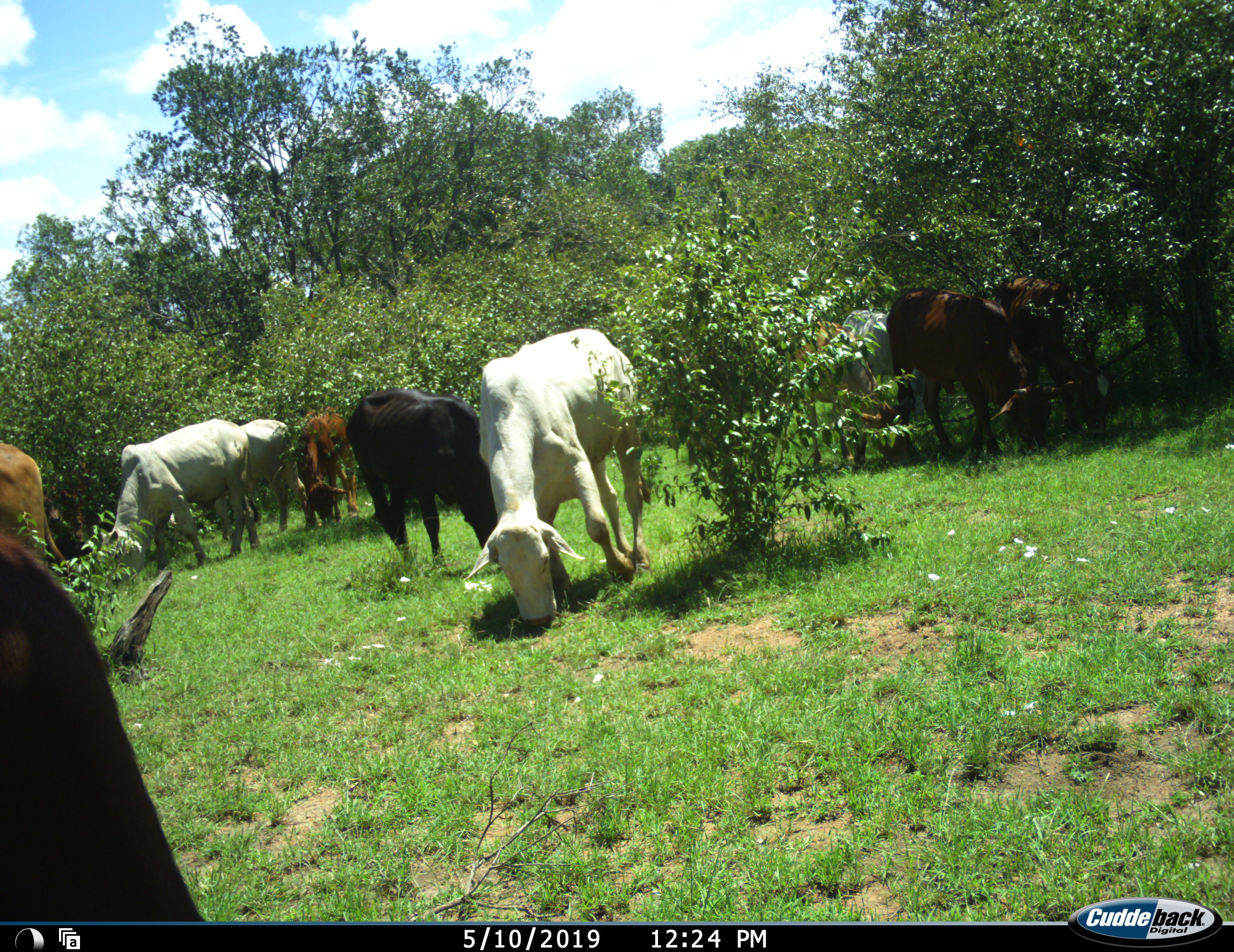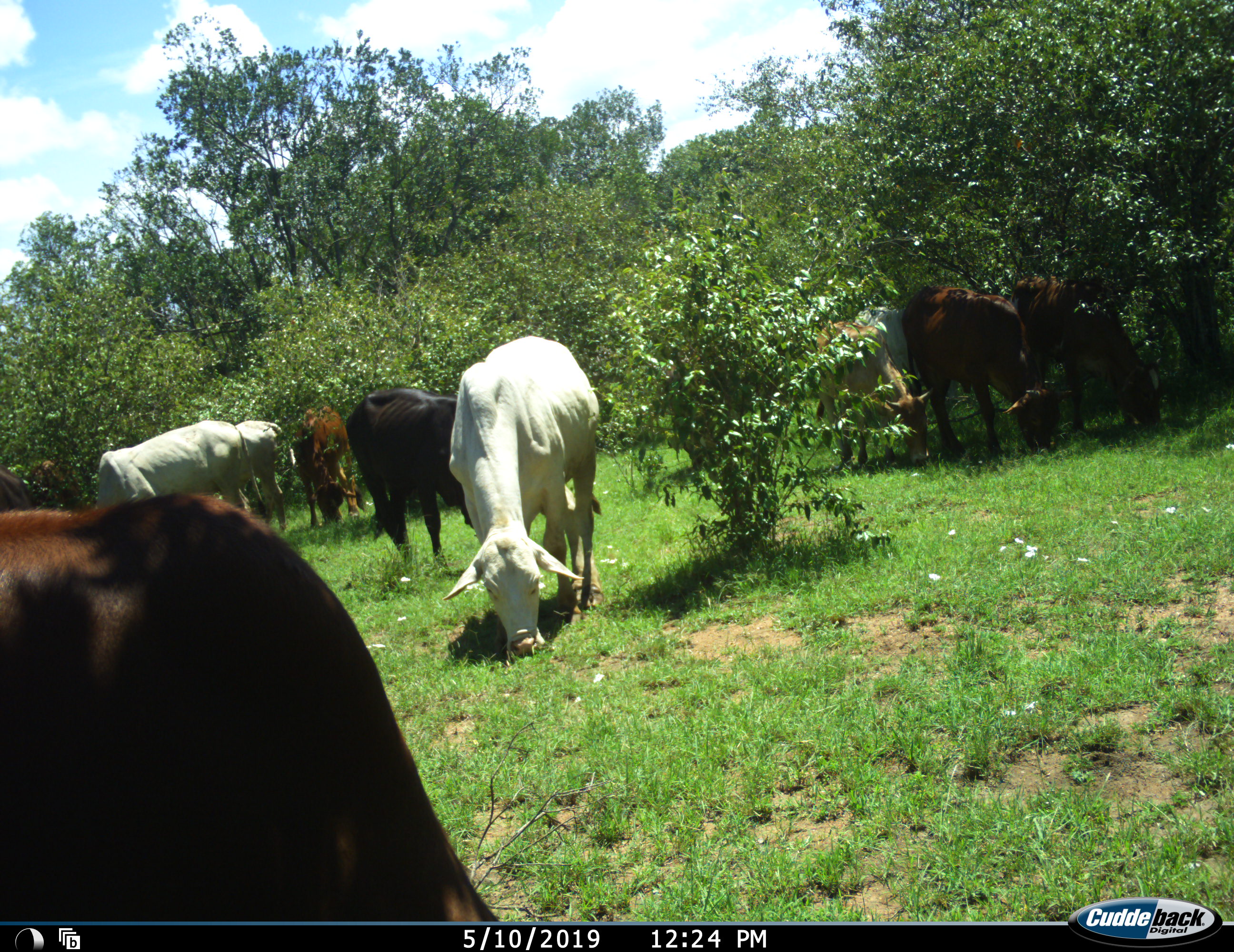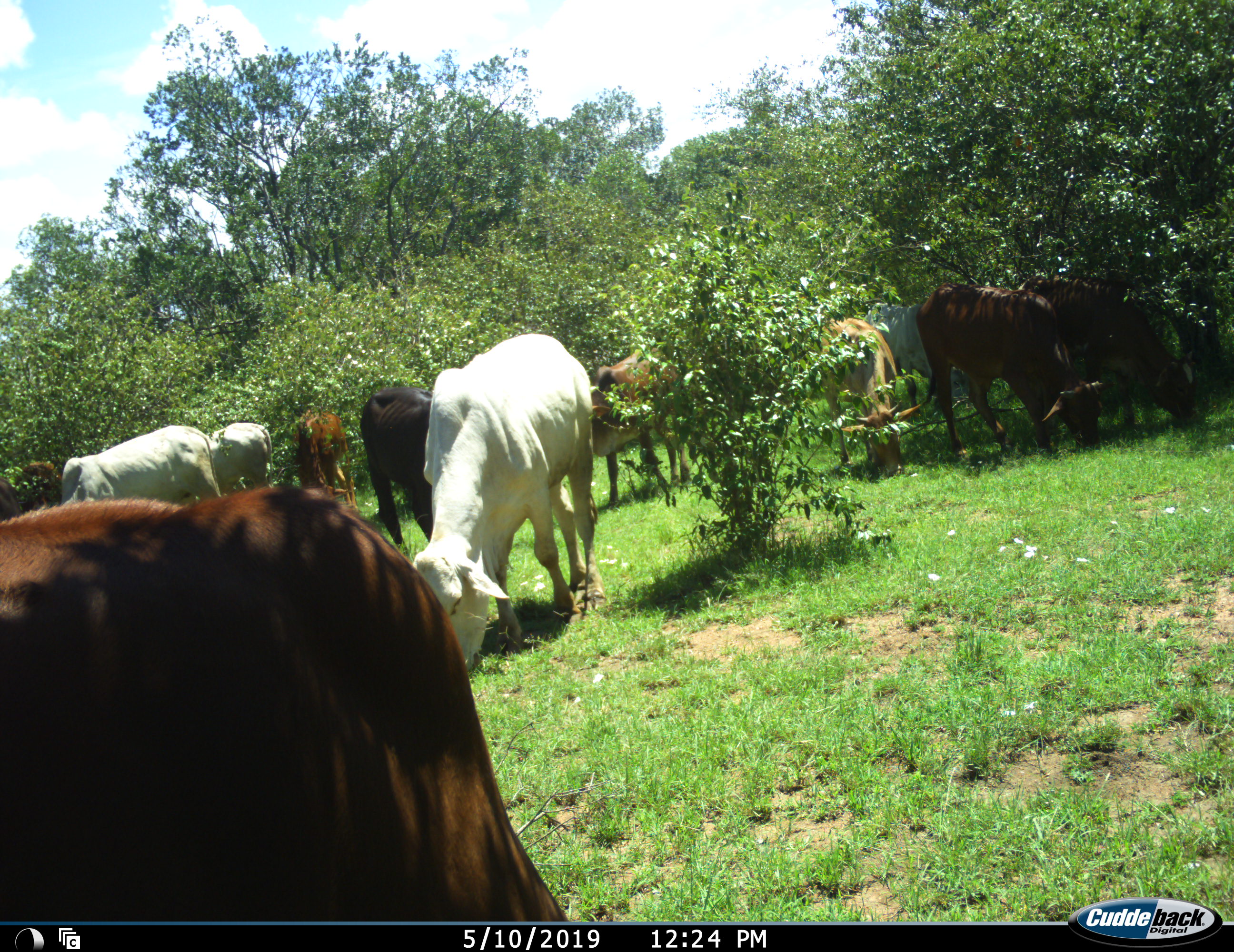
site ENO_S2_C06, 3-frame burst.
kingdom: Animalia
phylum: Chordata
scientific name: Vertebrata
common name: domestic animal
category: domesticanimal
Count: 11-50.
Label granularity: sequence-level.